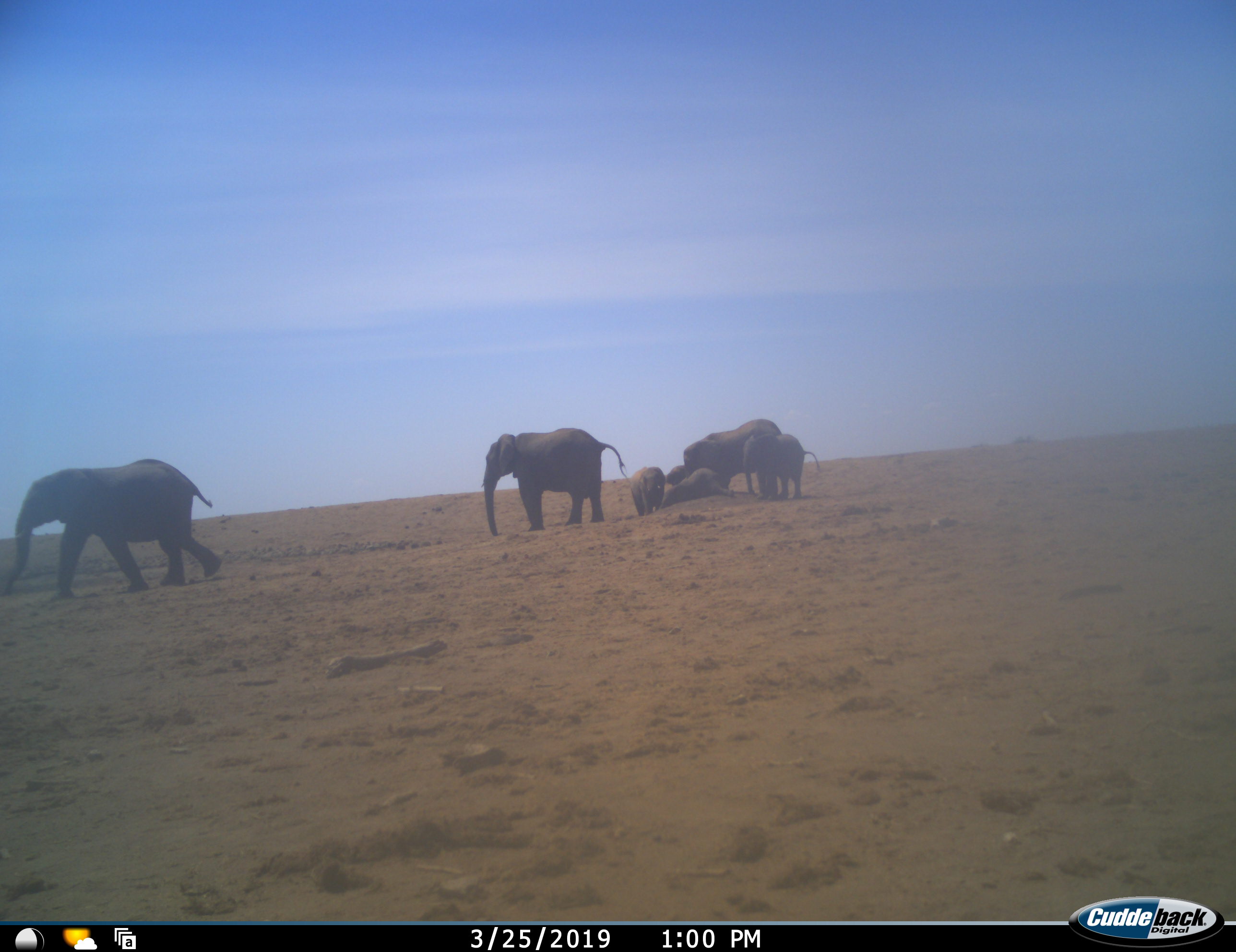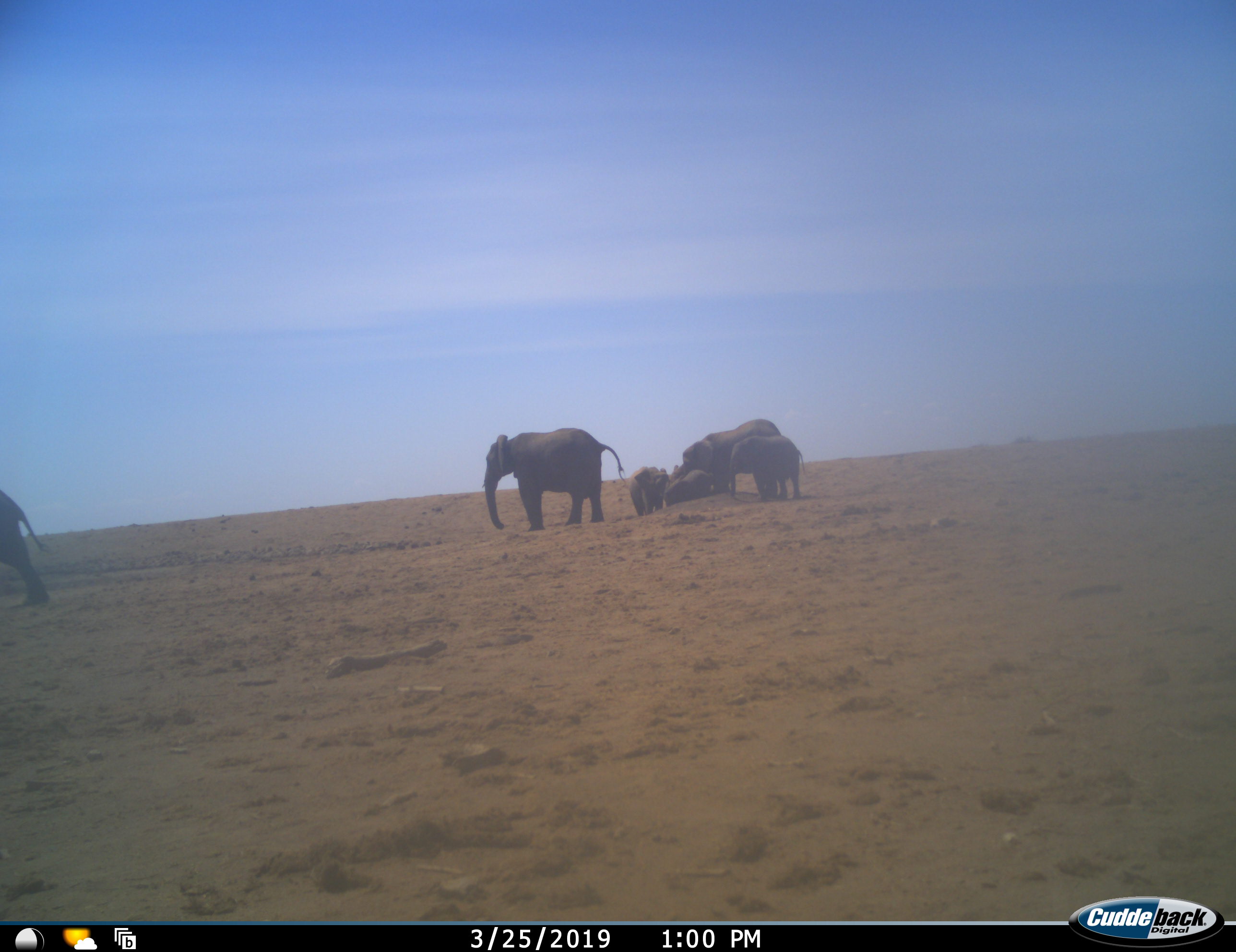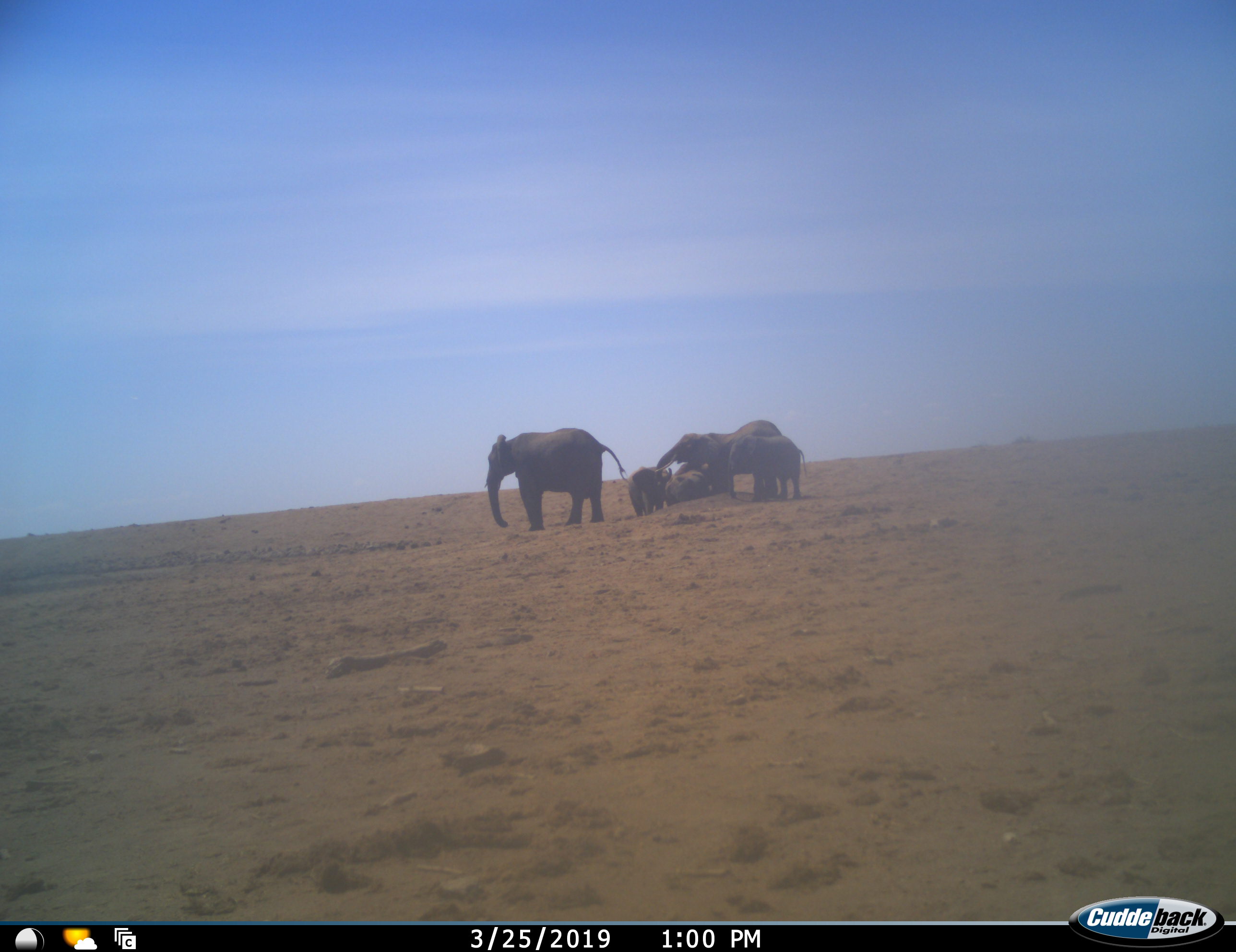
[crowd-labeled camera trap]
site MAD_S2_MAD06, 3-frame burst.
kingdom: Animalia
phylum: Chordata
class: Mammalia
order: Proboscidea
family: Elephantidae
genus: Loxodonta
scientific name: Loxodonta africana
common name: african bush elephant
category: elephant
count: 7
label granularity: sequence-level